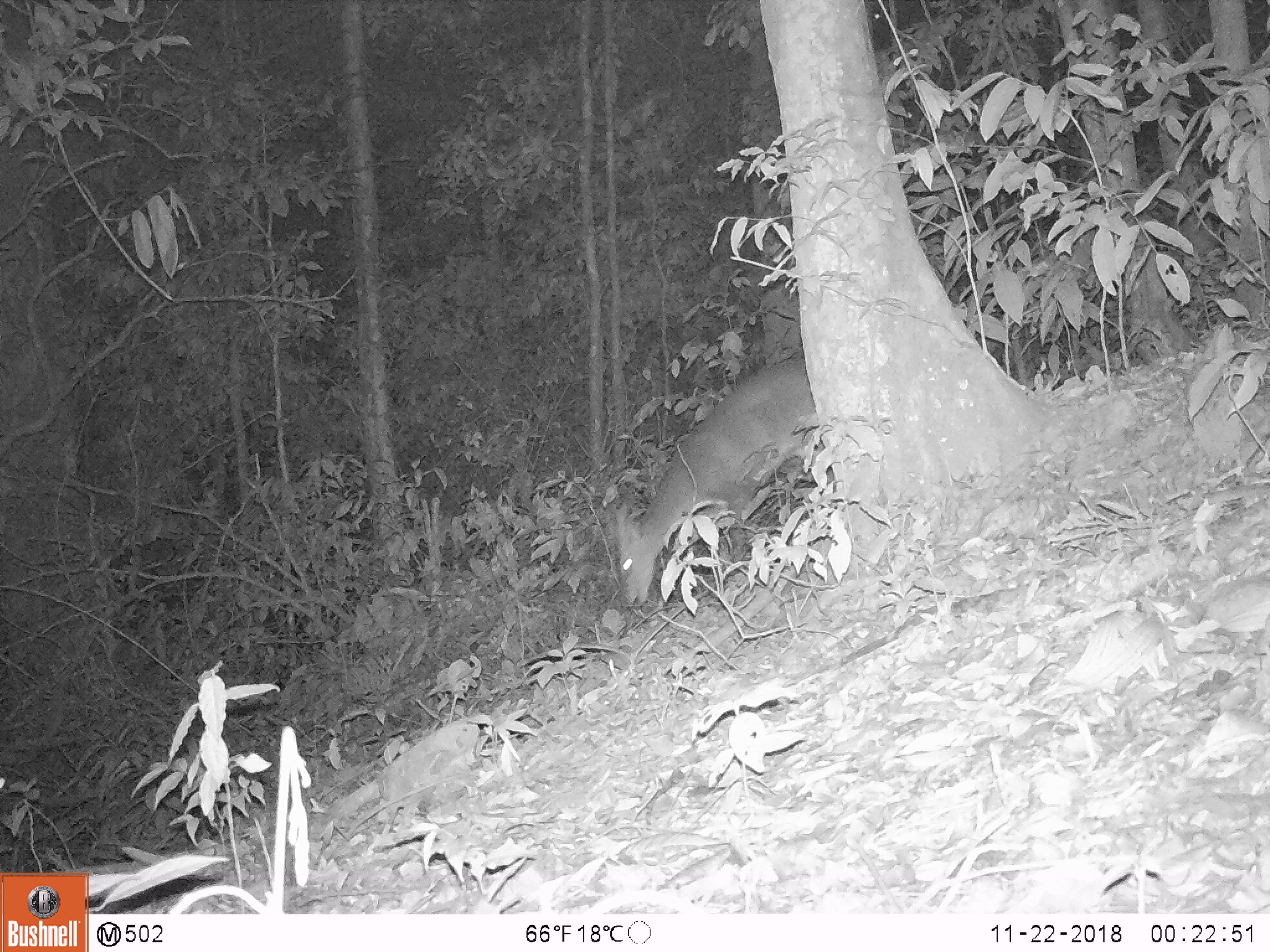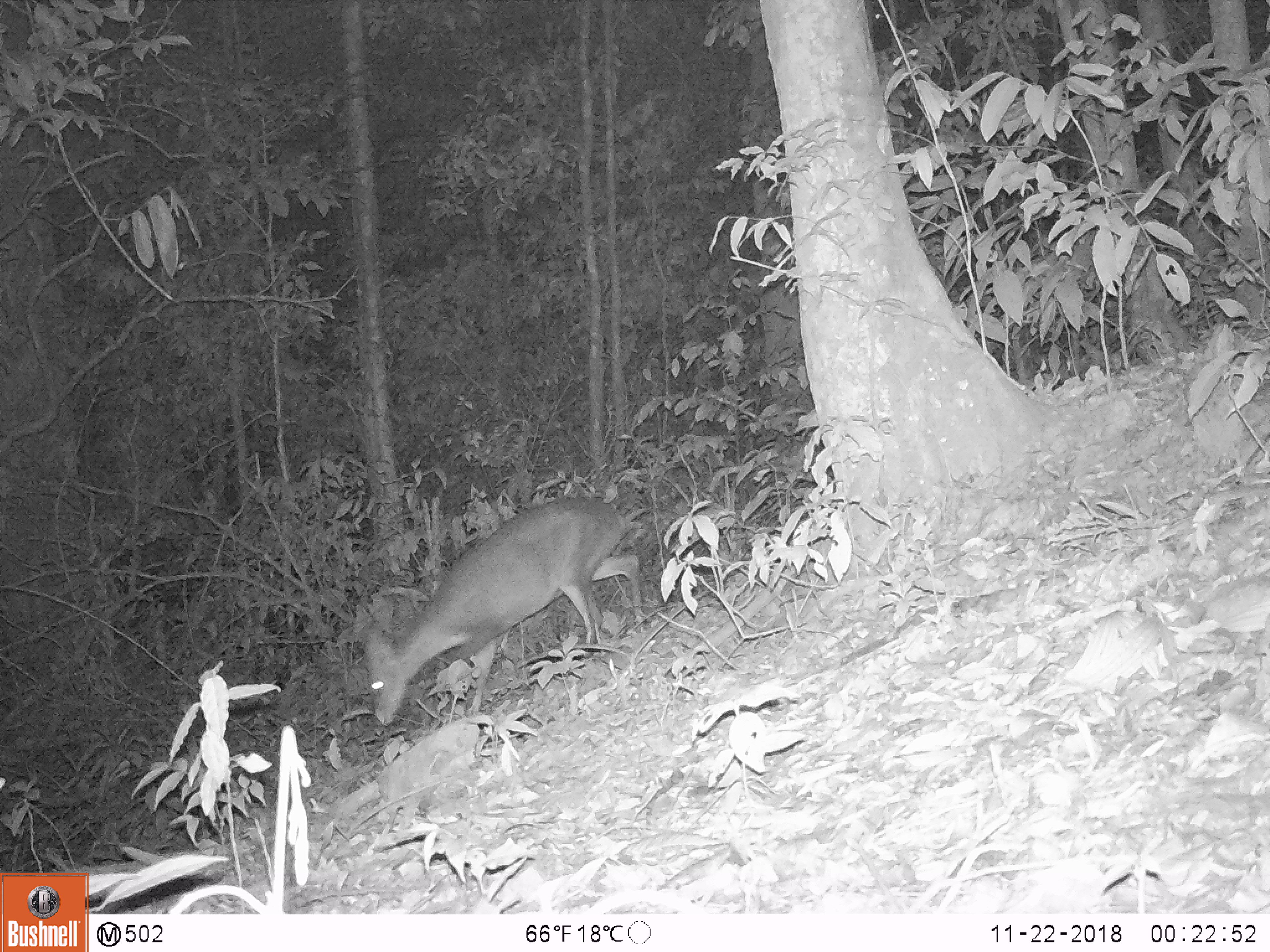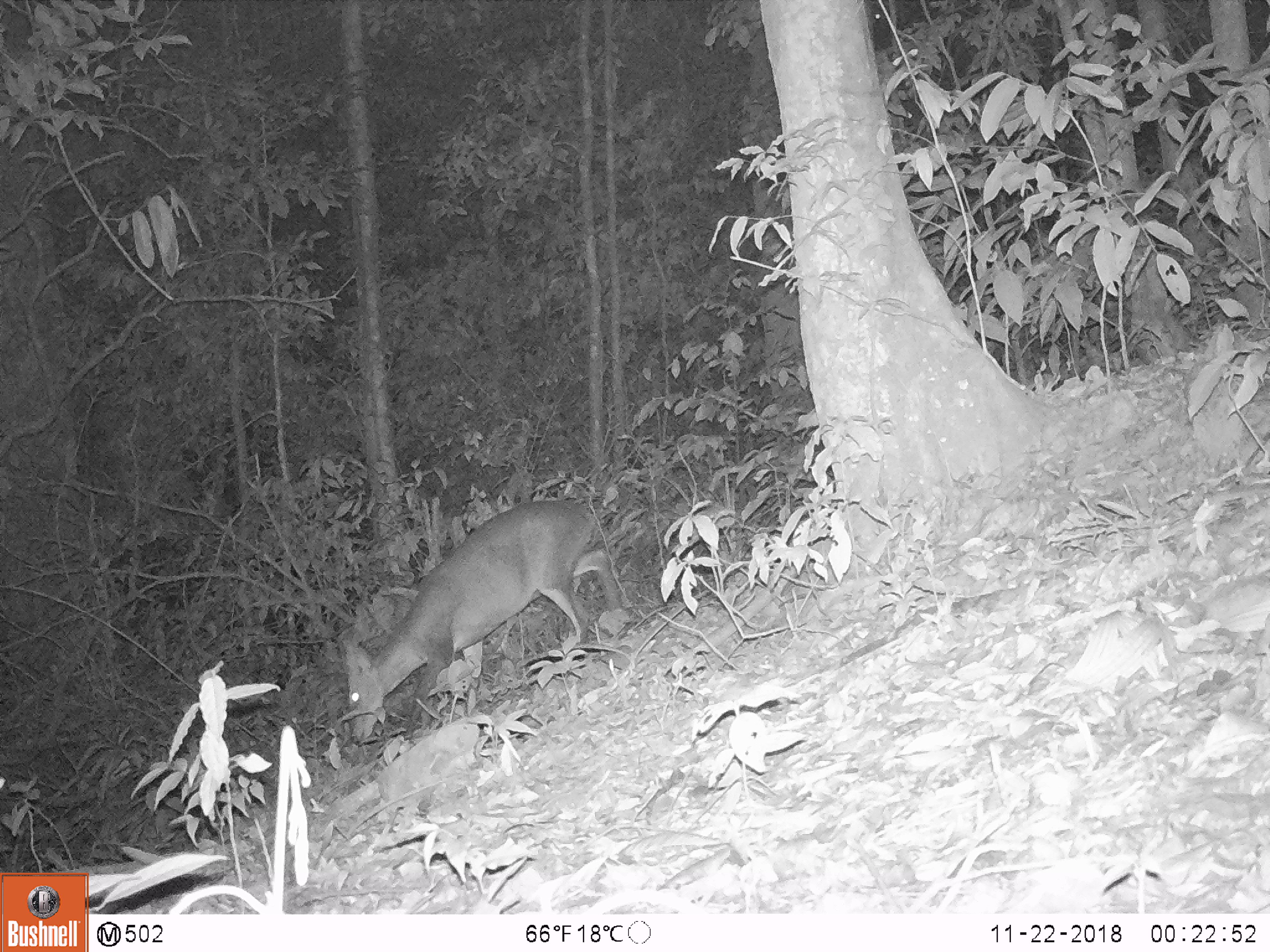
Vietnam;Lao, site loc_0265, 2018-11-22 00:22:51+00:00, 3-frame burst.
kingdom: Animalia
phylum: Chordata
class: Mammalia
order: Artiodactyla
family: Cervidae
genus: Muntiacus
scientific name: Muntiacus vuquangensis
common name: large-antlered muntjac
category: large antlered muntjac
Large antlered muntjac (large-antlered muntjac) (Muntiacus vuquangensis). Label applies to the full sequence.